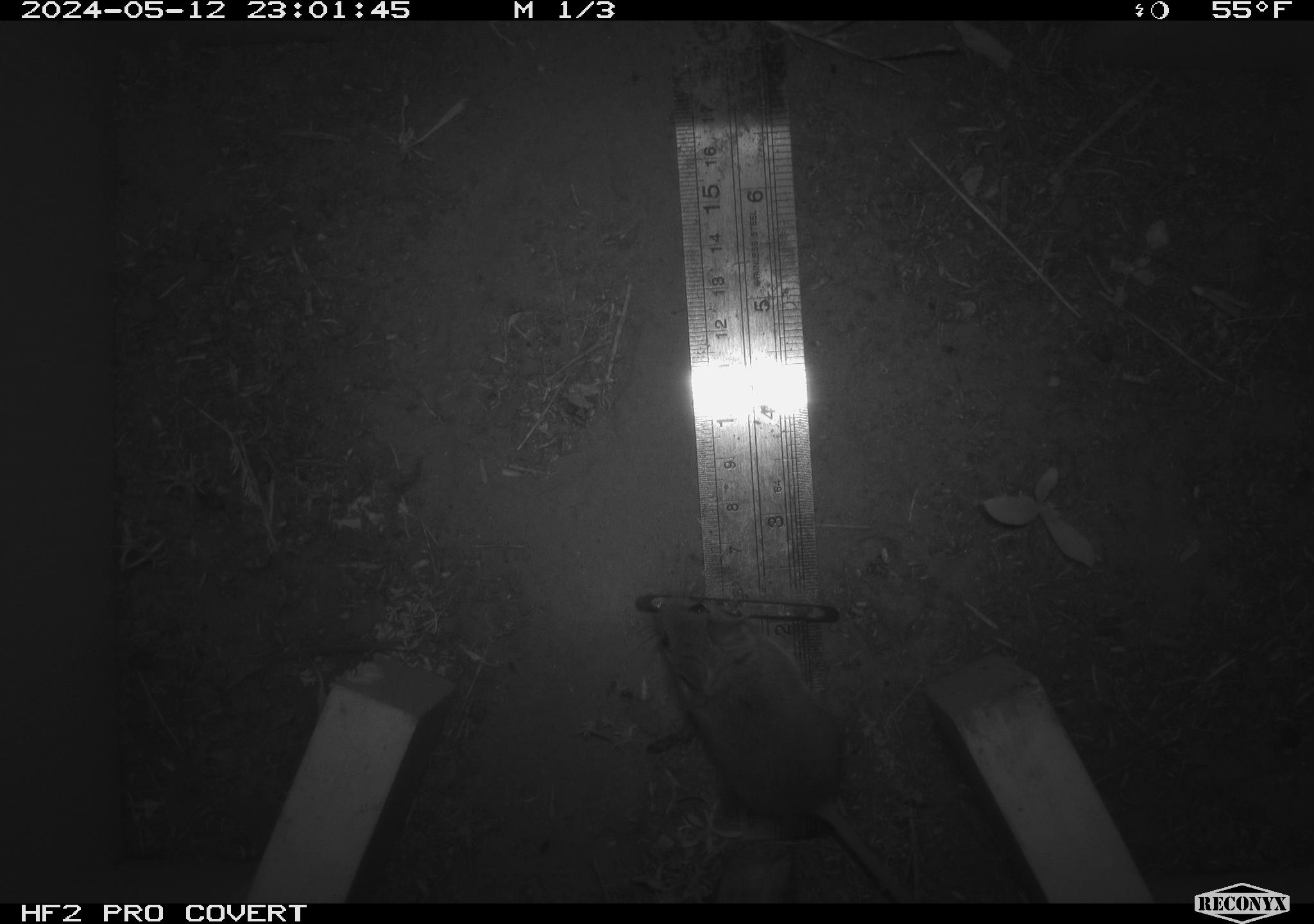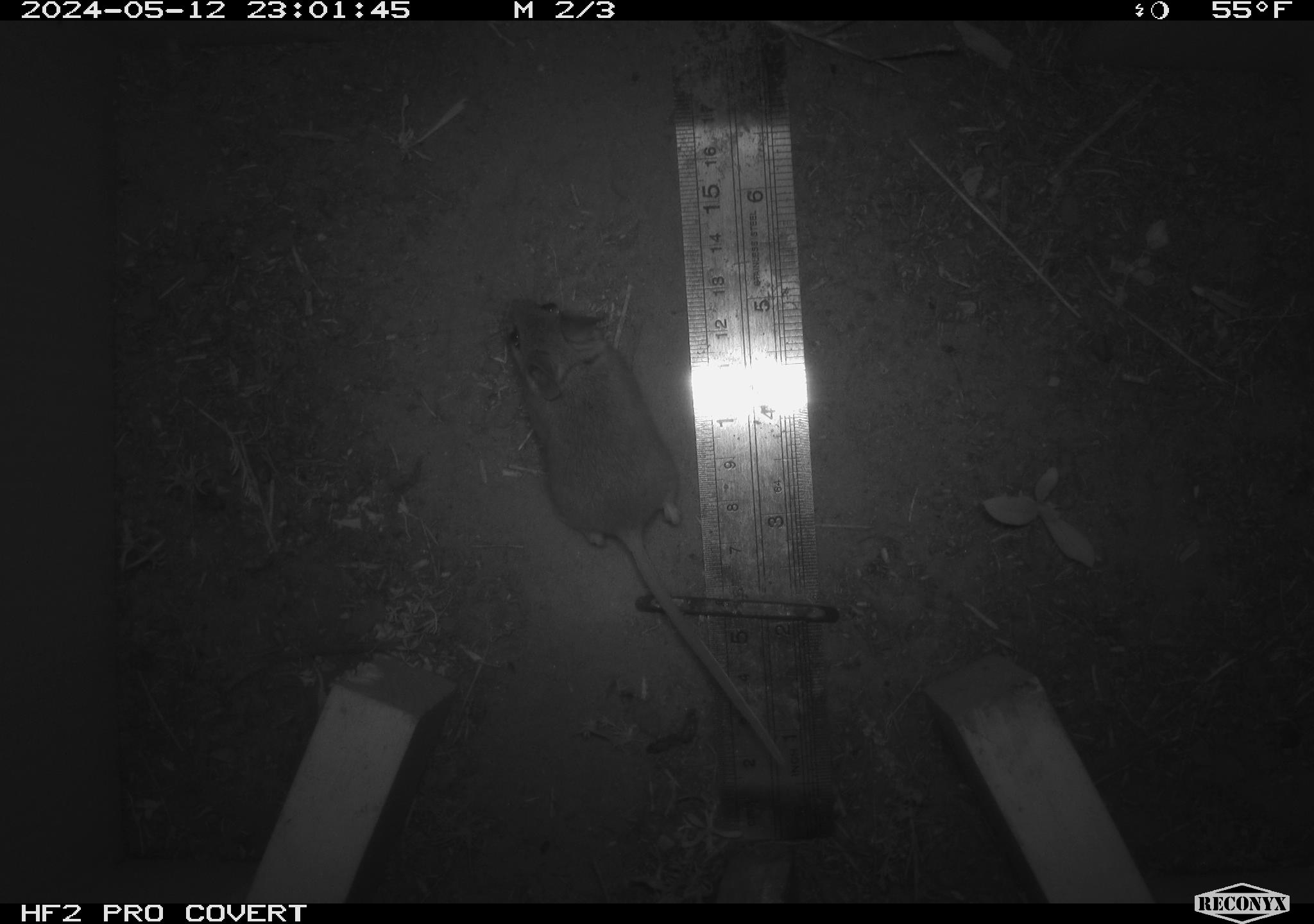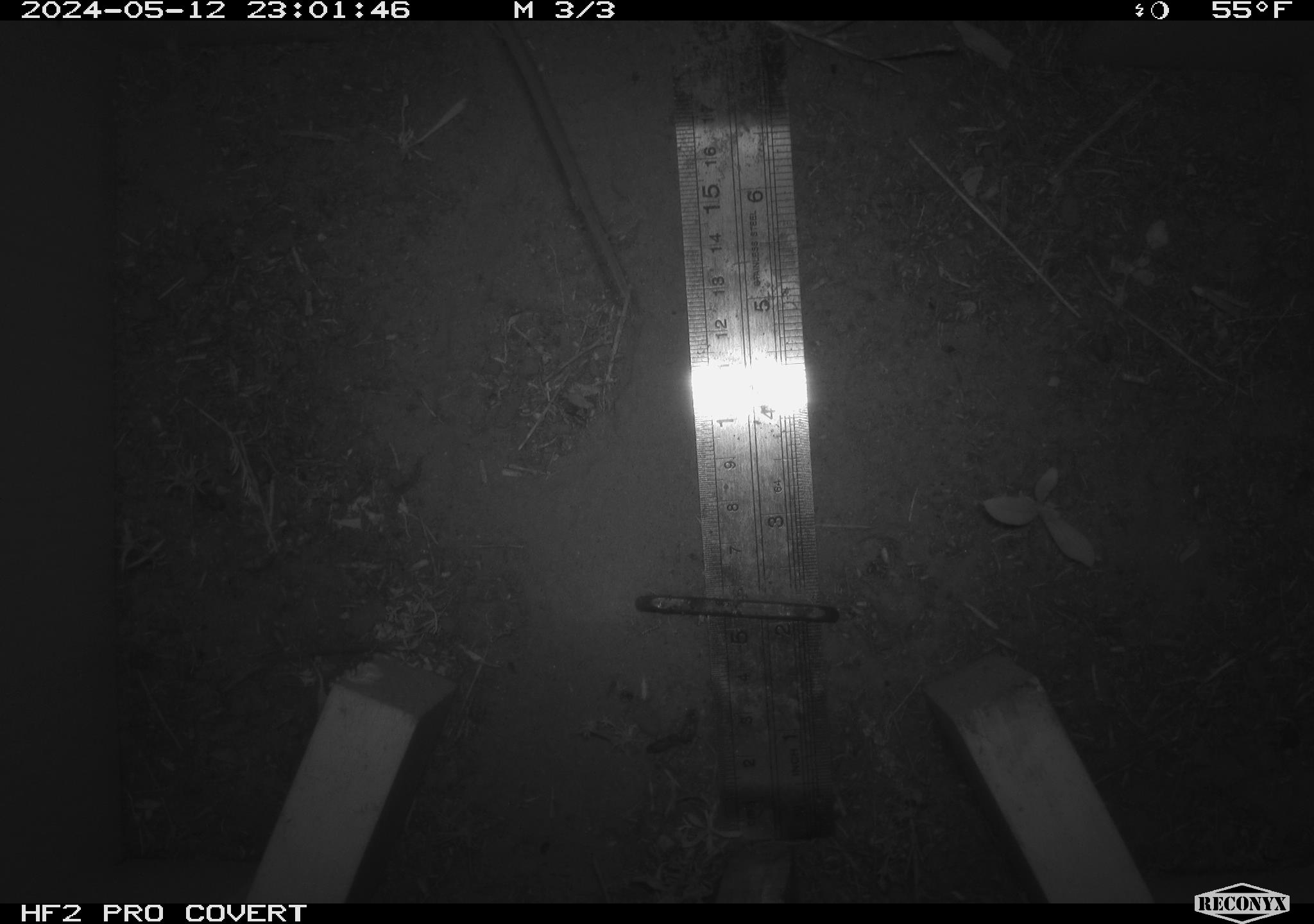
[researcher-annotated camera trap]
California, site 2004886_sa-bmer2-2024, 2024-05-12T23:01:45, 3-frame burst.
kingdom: Animalia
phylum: Chordata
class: Mammalia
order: Rodentia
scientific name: Rodentia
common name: mouse species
Mouse species (Rodentia).